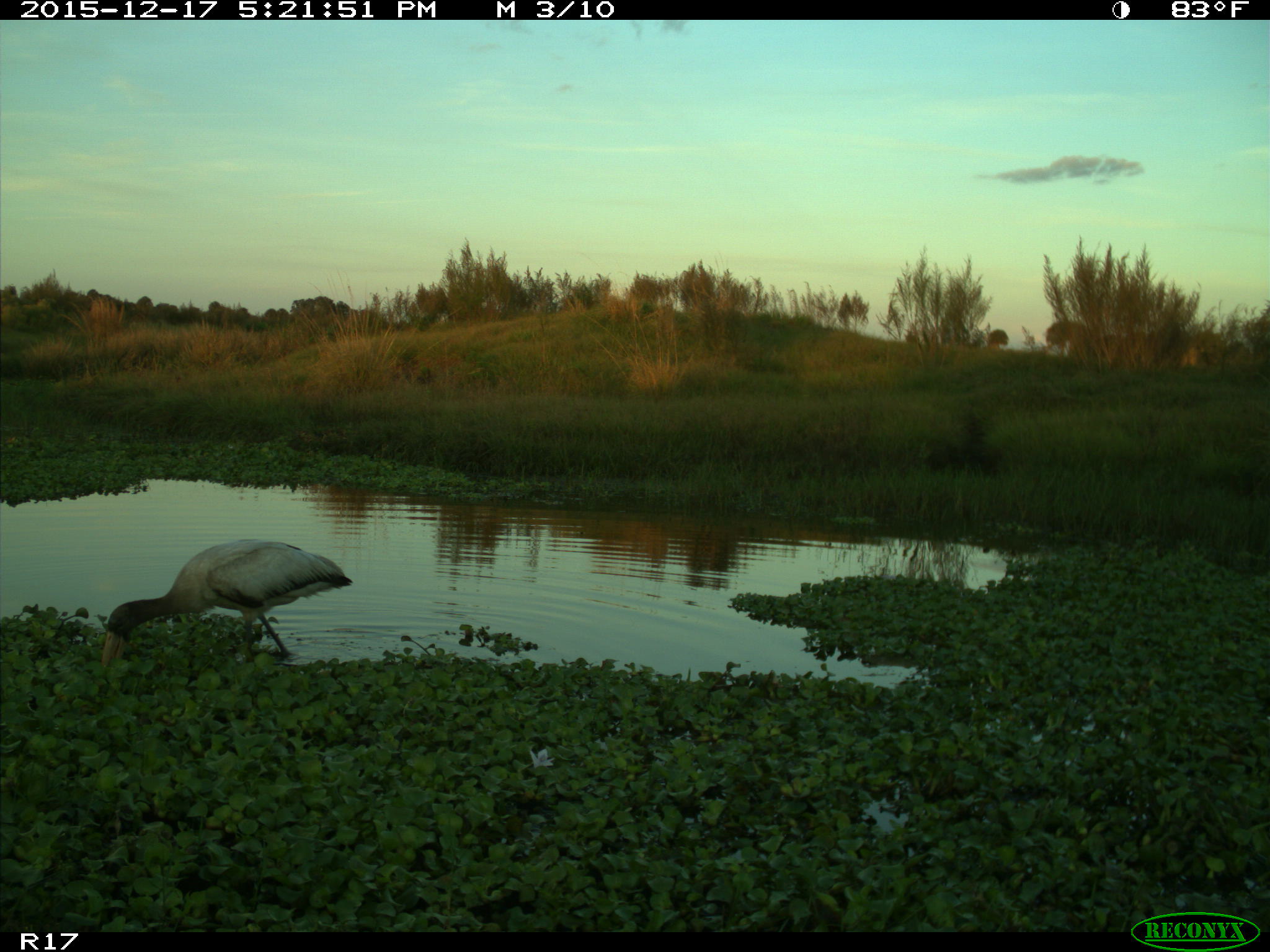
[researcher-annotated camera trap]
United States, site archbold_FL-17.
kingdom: Animalia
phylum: Chordata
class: Aves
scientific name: Aves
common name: birds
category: unidentified bird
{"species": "unidentified bird (birds) (Aves)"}